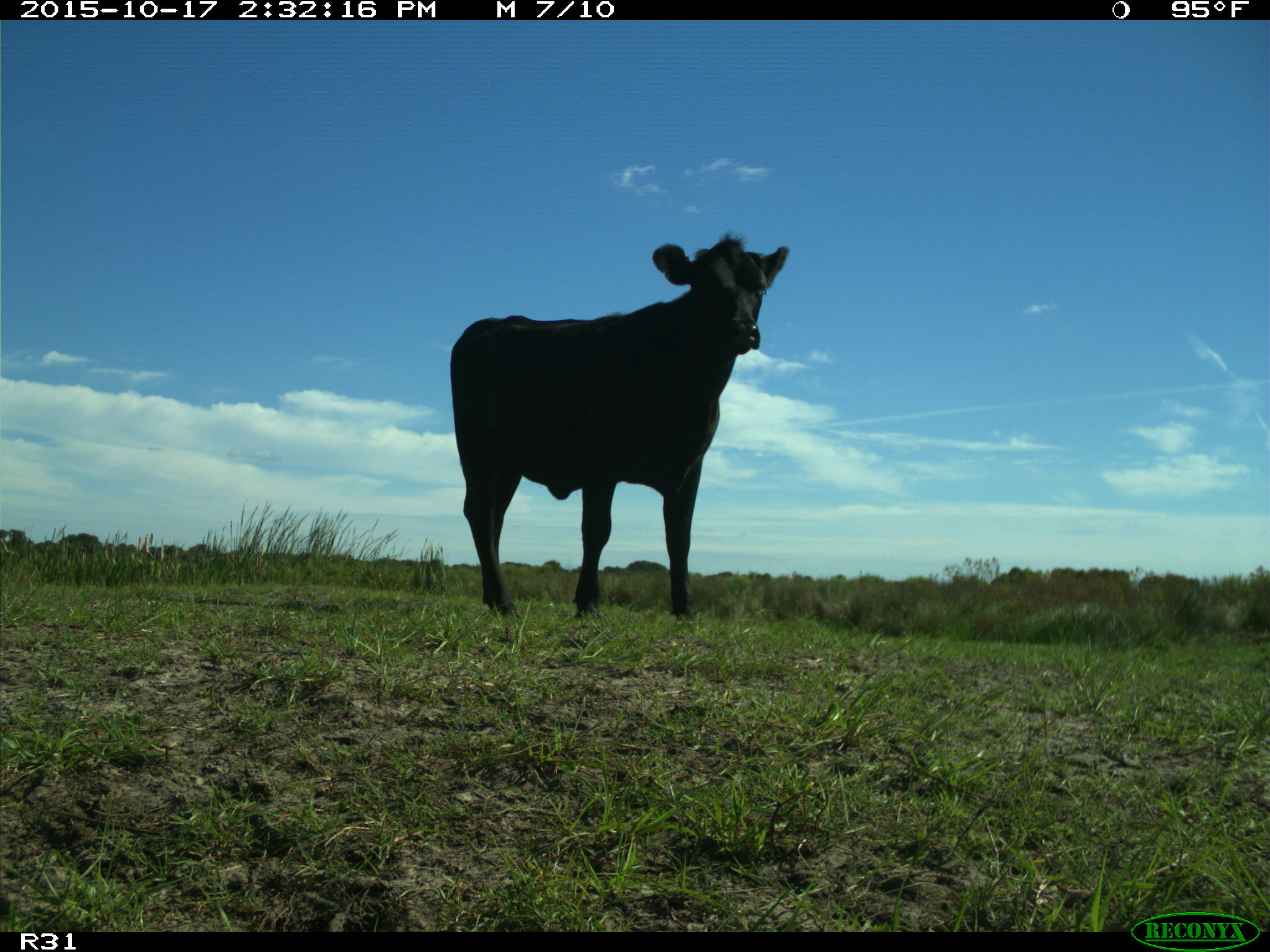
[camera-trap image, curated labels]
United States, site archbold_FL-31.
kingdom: Animalia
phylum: Chordata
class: Mammalia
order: Artiodactyla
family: Bovidae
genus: Bos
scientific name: Bos taurus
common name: domestic cow